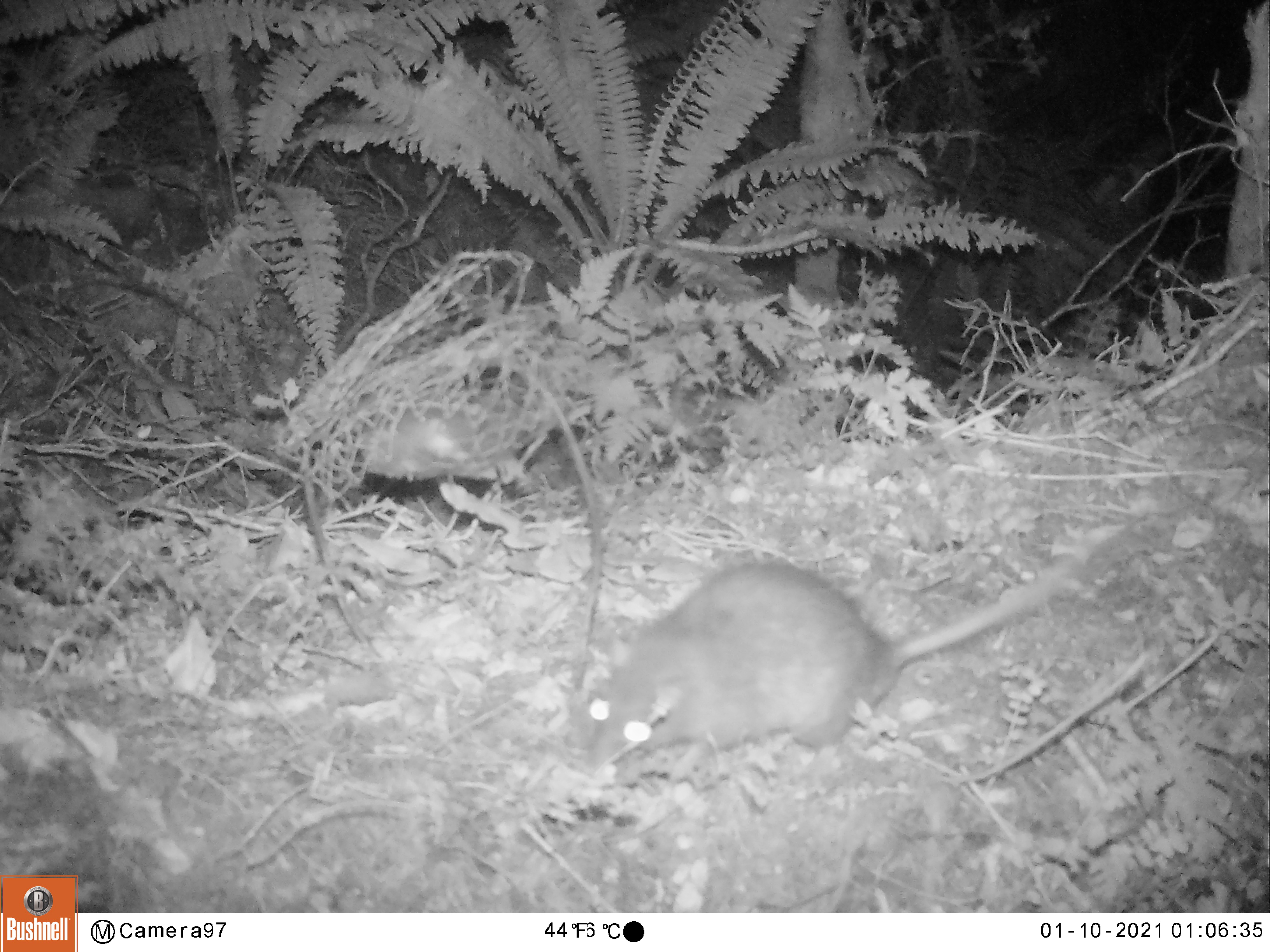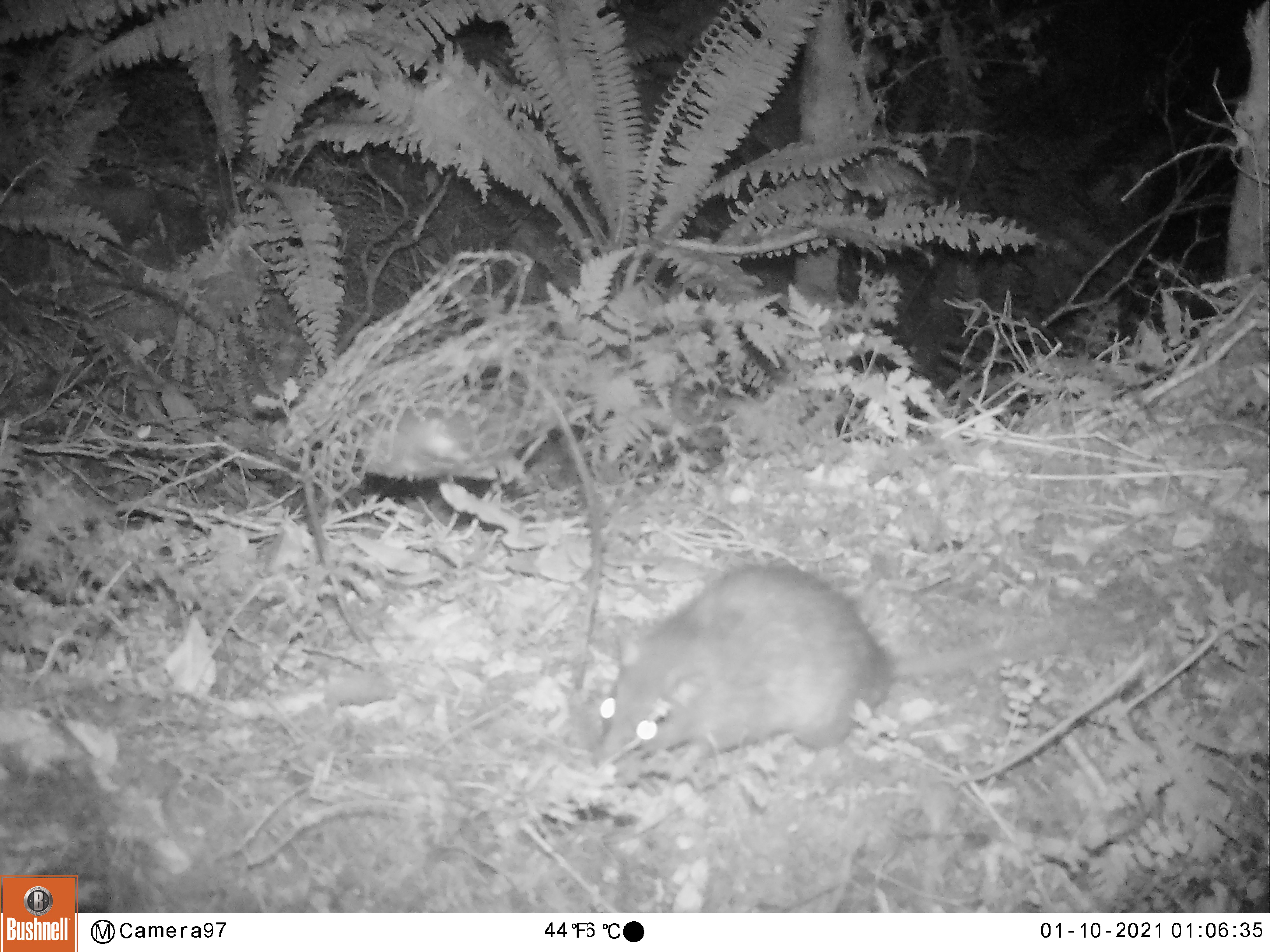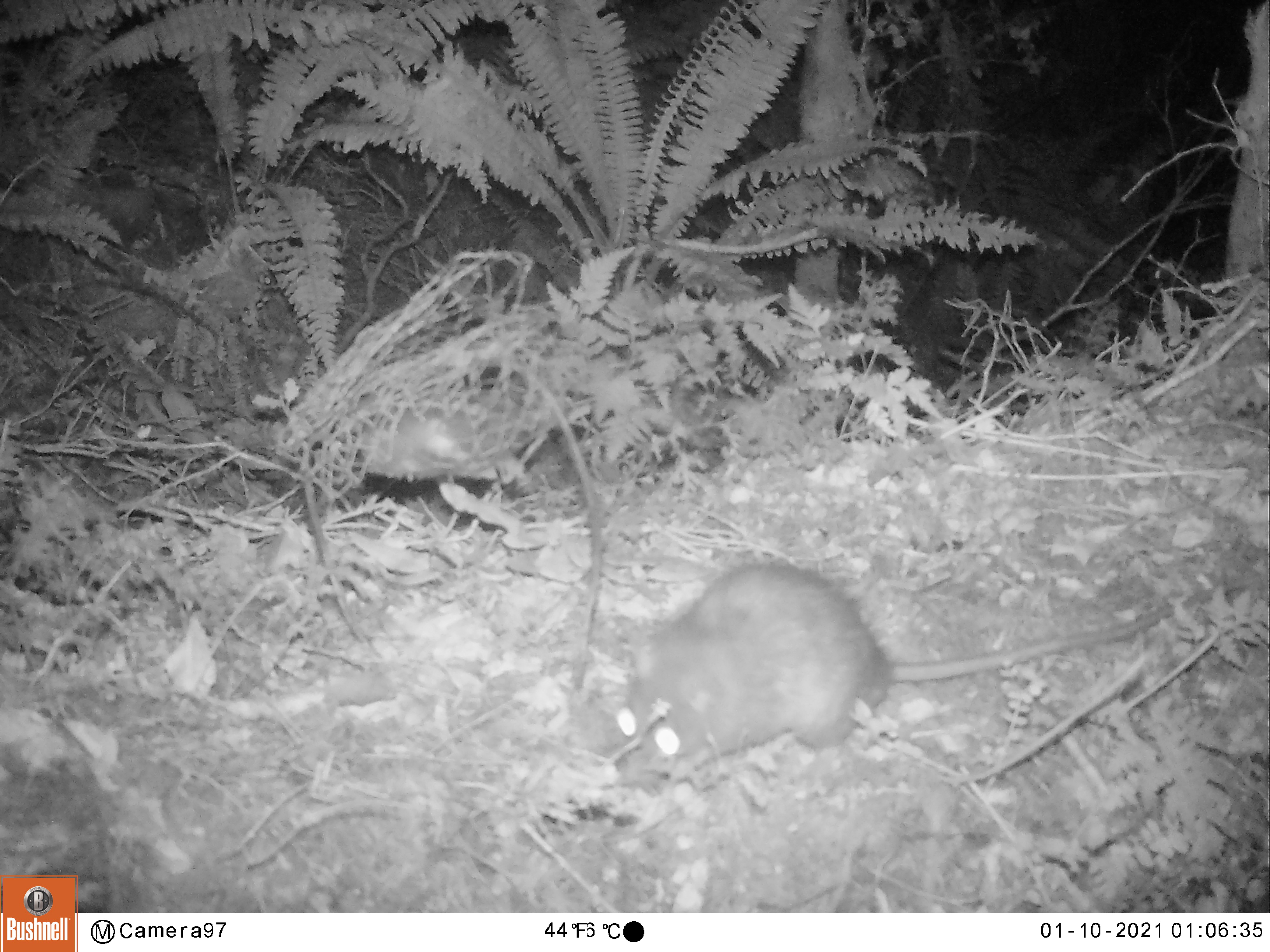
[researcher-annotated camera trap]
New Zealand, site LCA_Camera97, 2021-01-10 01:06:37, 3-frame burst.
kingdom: Animalia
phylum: Chordata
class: Mammalia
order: Rodentia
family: Muridae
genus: Rattus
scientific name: Rattus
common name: rat